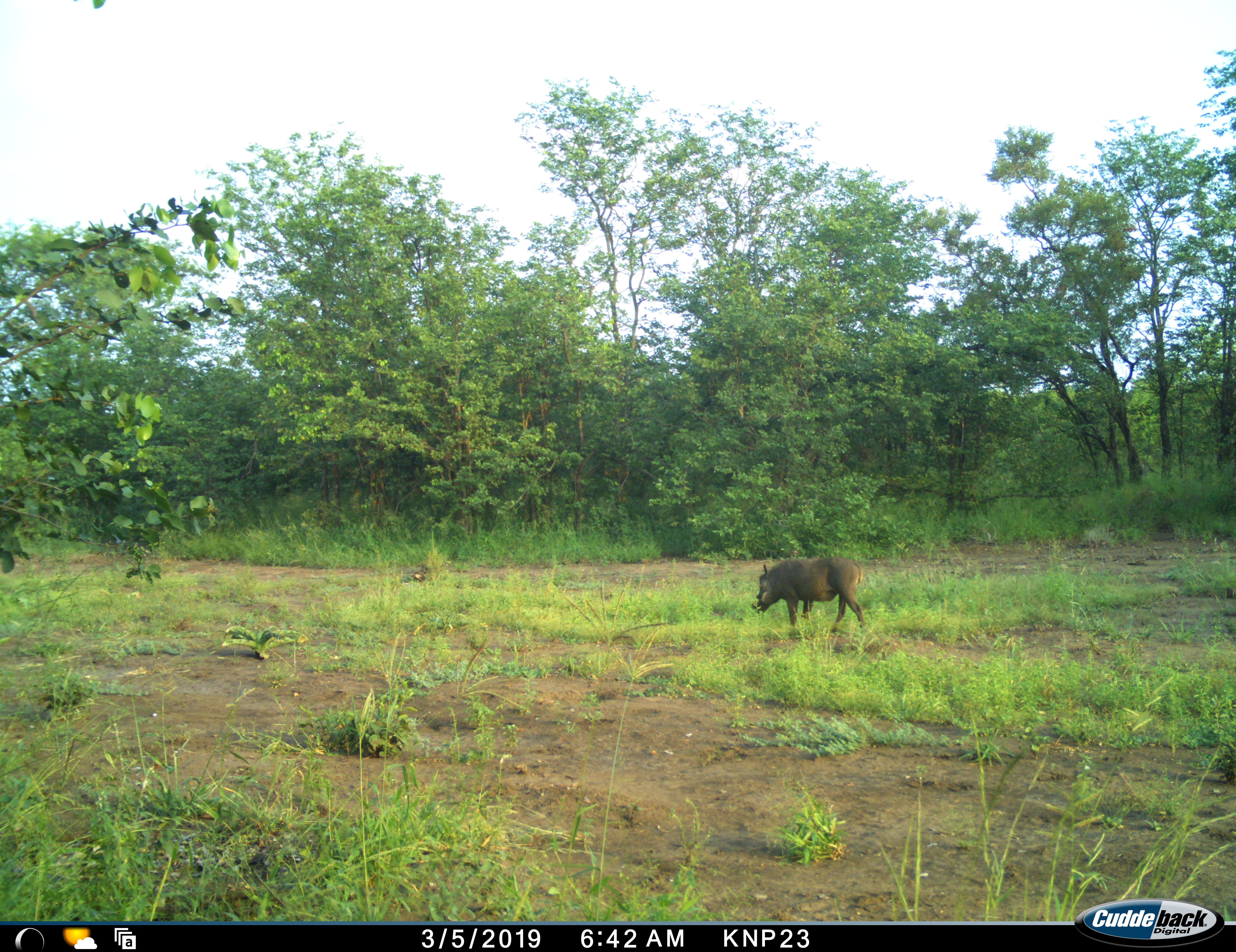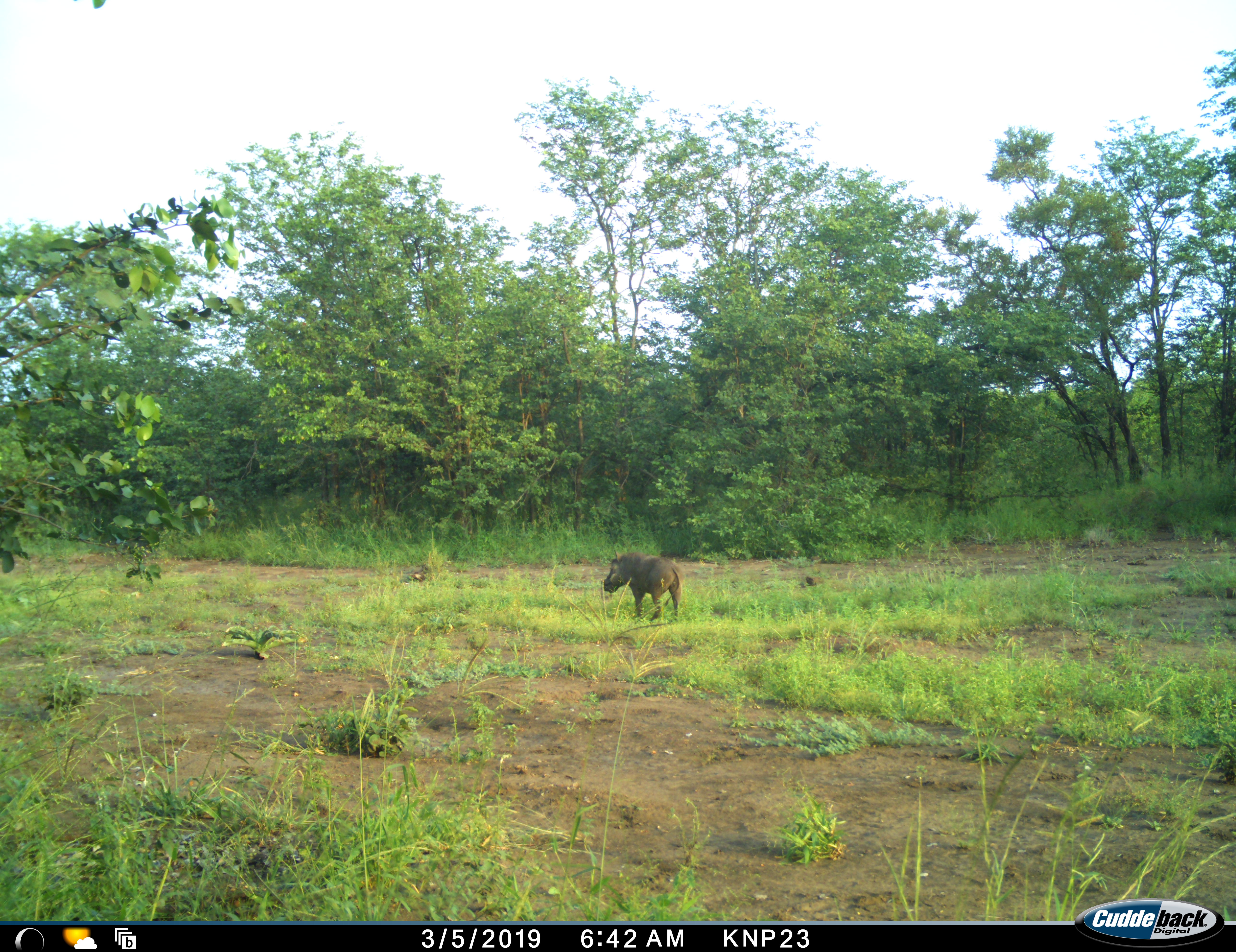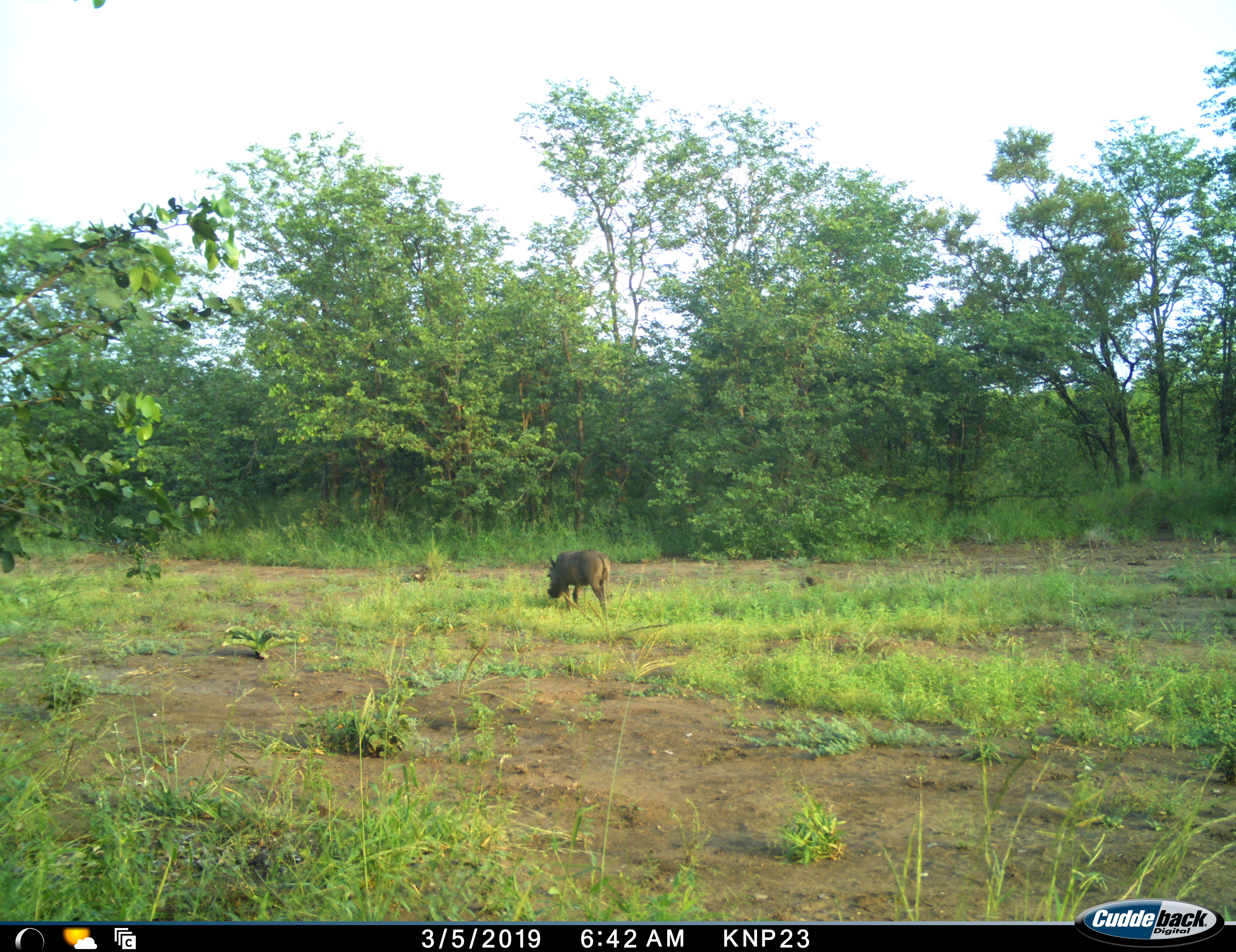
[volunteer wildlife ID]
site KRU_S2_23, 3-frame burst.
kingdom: Animalia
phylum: Chordata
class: Mammalia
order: Artiodactyla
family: Suidae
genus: Phacochoerus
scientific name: Phacochoerus africanus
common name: warthog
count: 1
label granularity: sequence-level